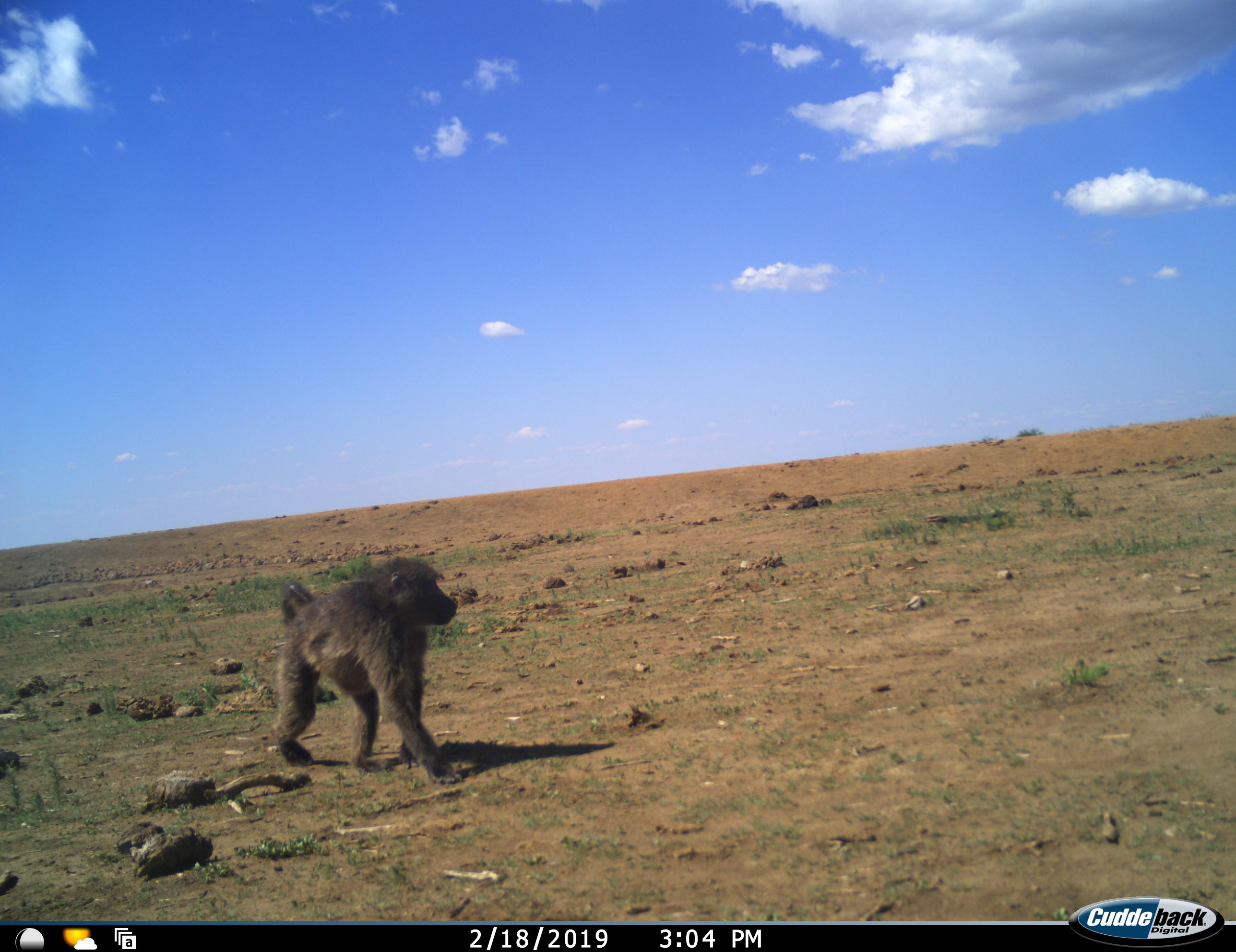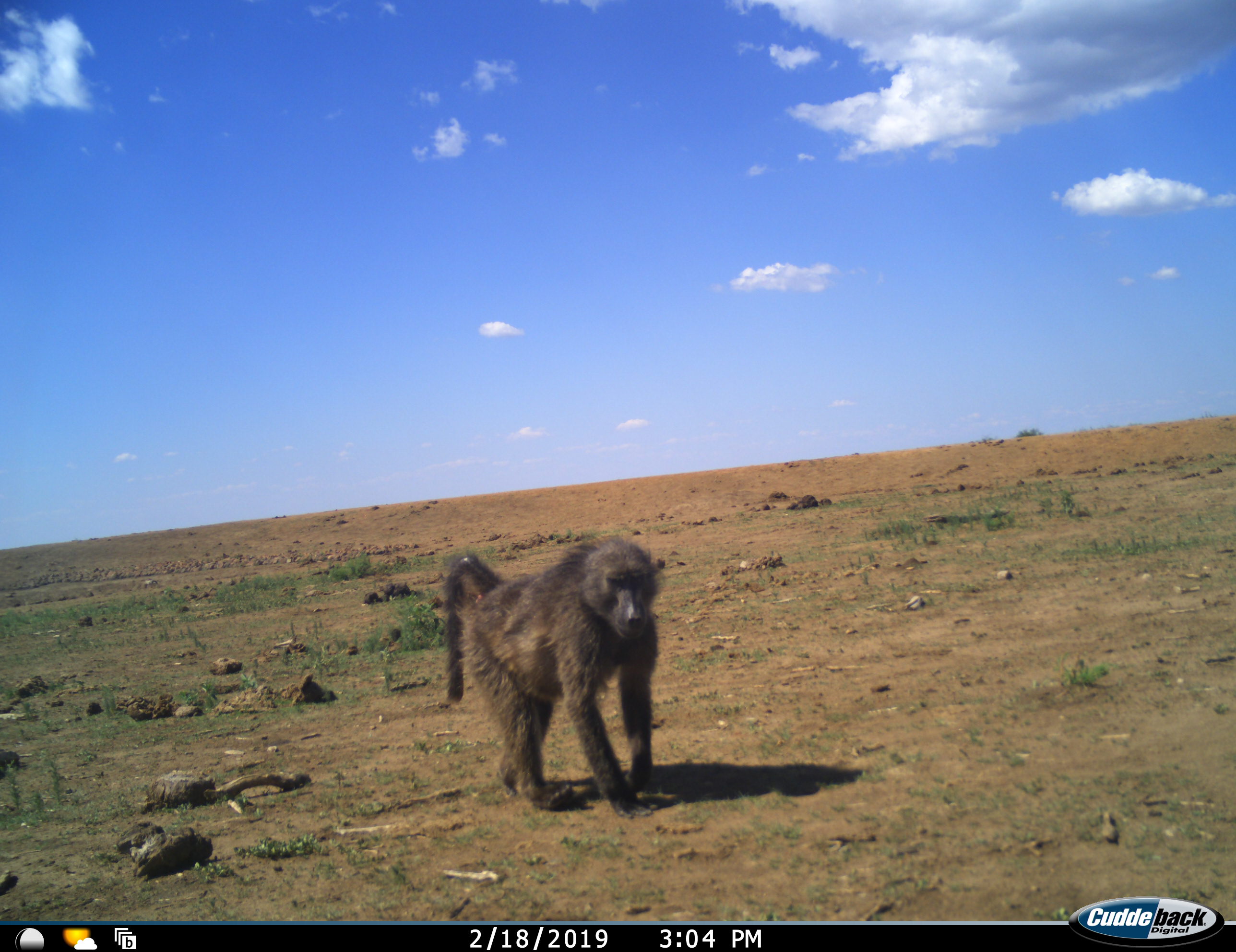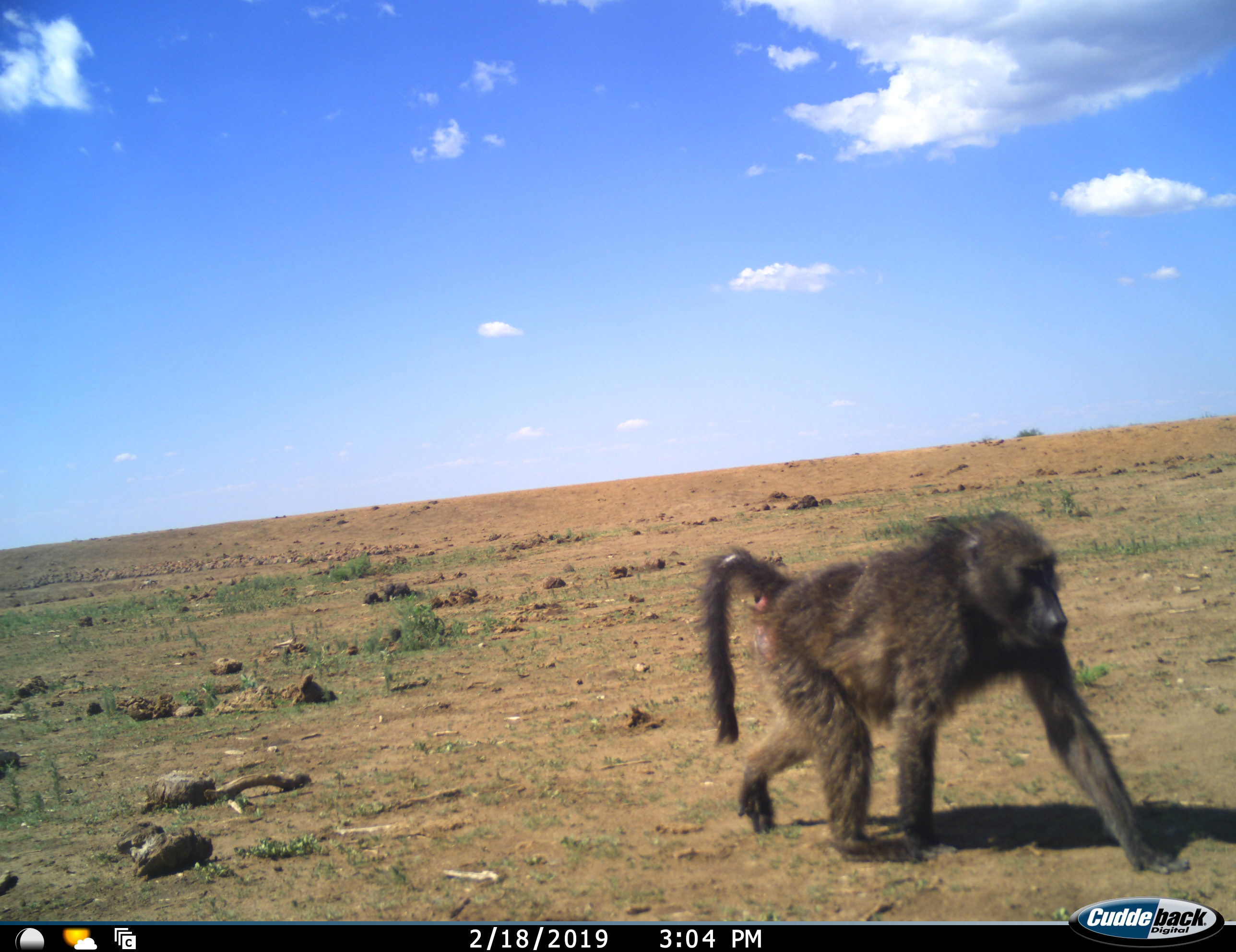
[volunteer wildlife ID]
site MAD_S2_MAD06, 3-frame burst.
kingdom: Animalia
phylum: Chordata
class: Mammalia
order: Primates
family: Cercopithecidae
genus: Papio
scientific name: Papio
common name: baboon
Baboon (Papio), count 1. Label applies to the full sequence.